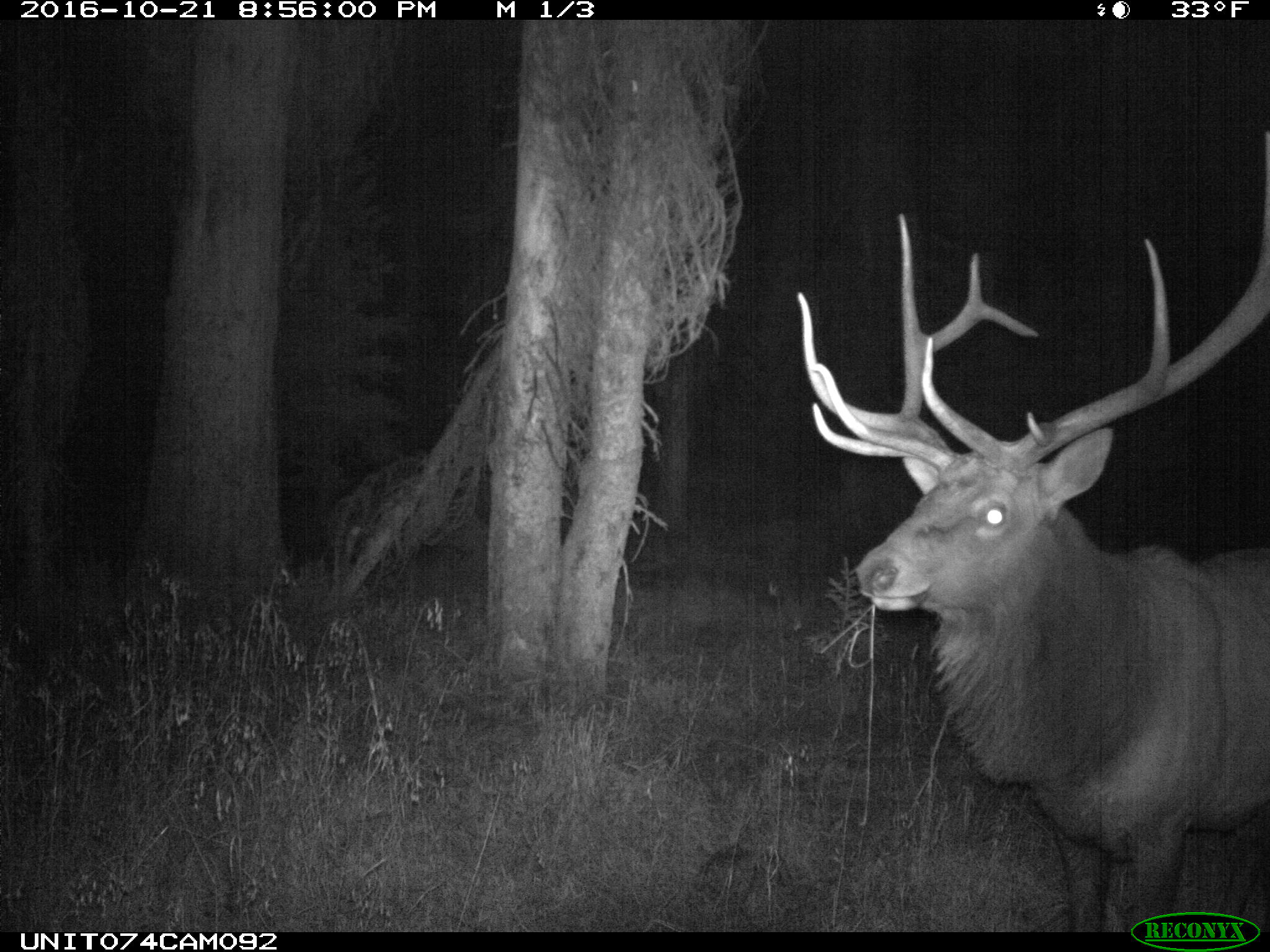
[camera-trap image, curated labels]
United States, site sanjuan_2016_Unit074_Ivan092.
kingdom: Animalia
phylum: Chordata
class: Mammalia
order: Artiodactyla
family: Cervidae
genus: Cervus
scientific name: Cervus elaphus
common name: red deer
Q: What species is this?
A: Cervus elaphus (red deer).